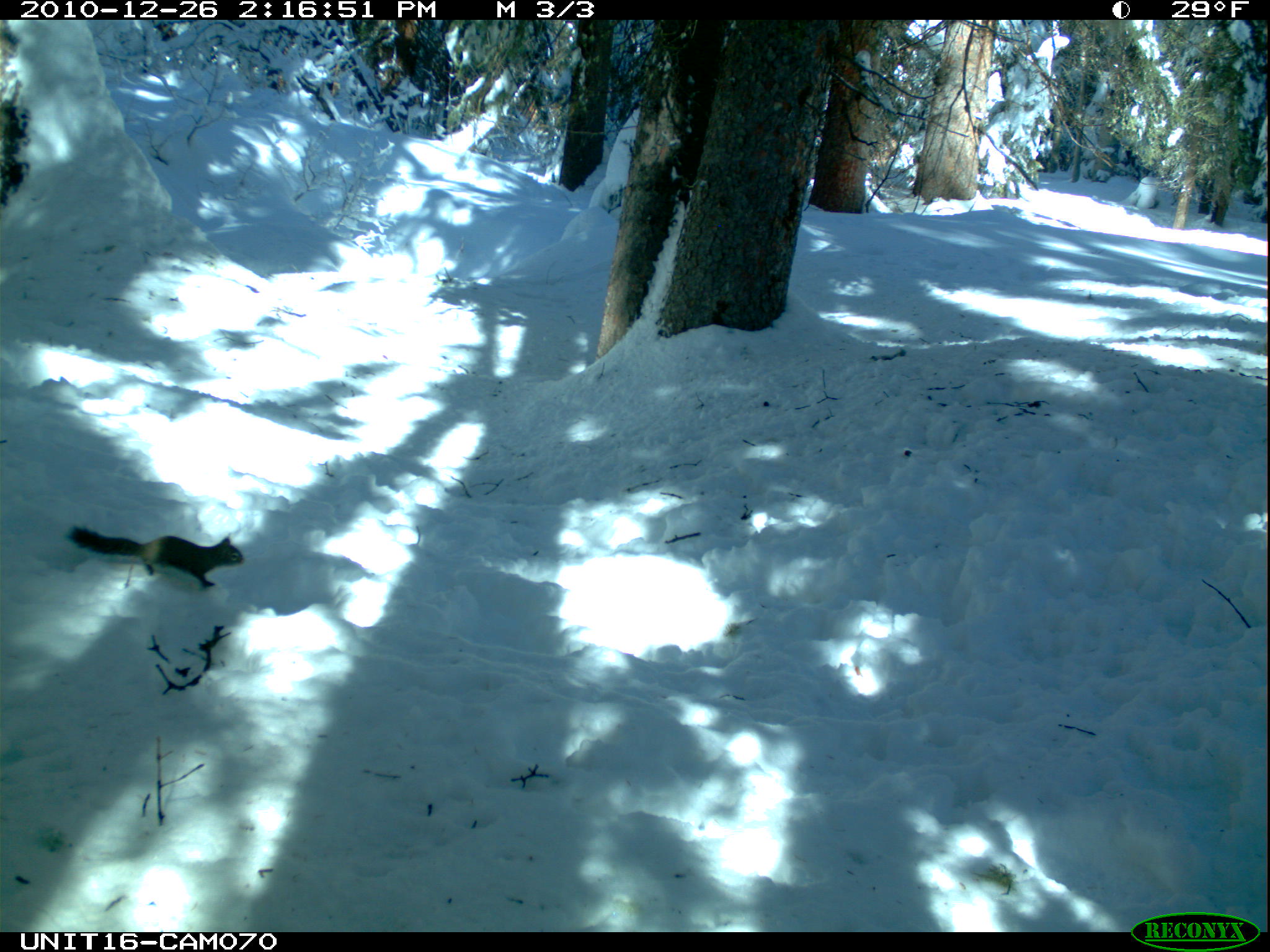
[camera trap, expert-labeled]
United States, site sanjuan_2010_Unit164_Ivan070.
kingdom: Animalia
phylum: Chordata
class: Mammalia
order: Rodentia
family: Sciuridae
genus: Tamiasciurus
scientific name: Tamiasciurus hudsonicus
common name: american red squirrel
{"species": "Tamiasciurus hudsonicus (american red squirrel)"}